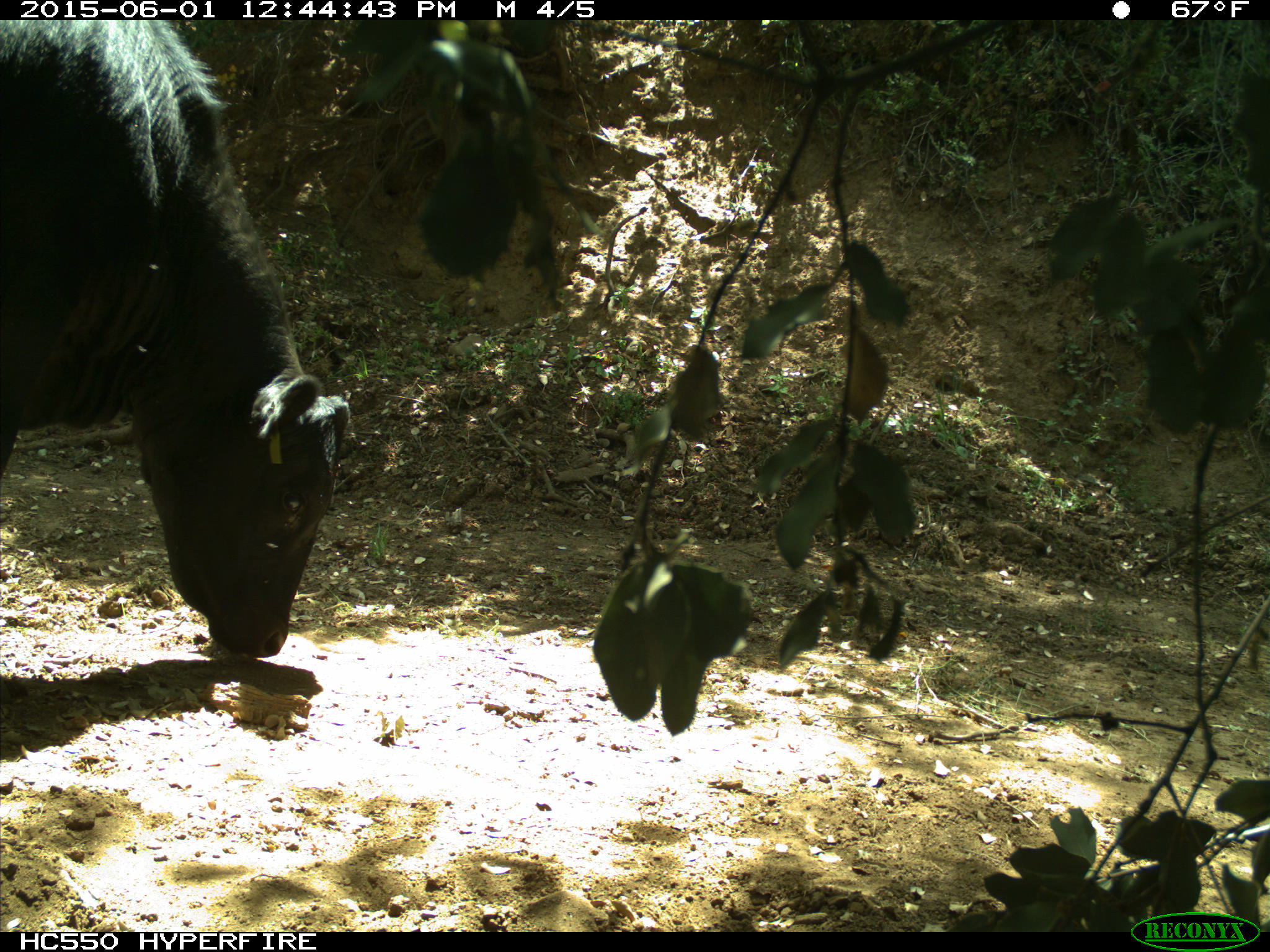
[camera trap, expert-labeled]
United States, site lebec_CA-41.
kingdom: Animalia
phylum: Chordata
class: Mammalia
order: Artiodactyla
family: Bovidae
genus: Bos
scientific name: Bos taurus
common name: domestic cow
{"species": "Bos taurus (domestic cow)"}